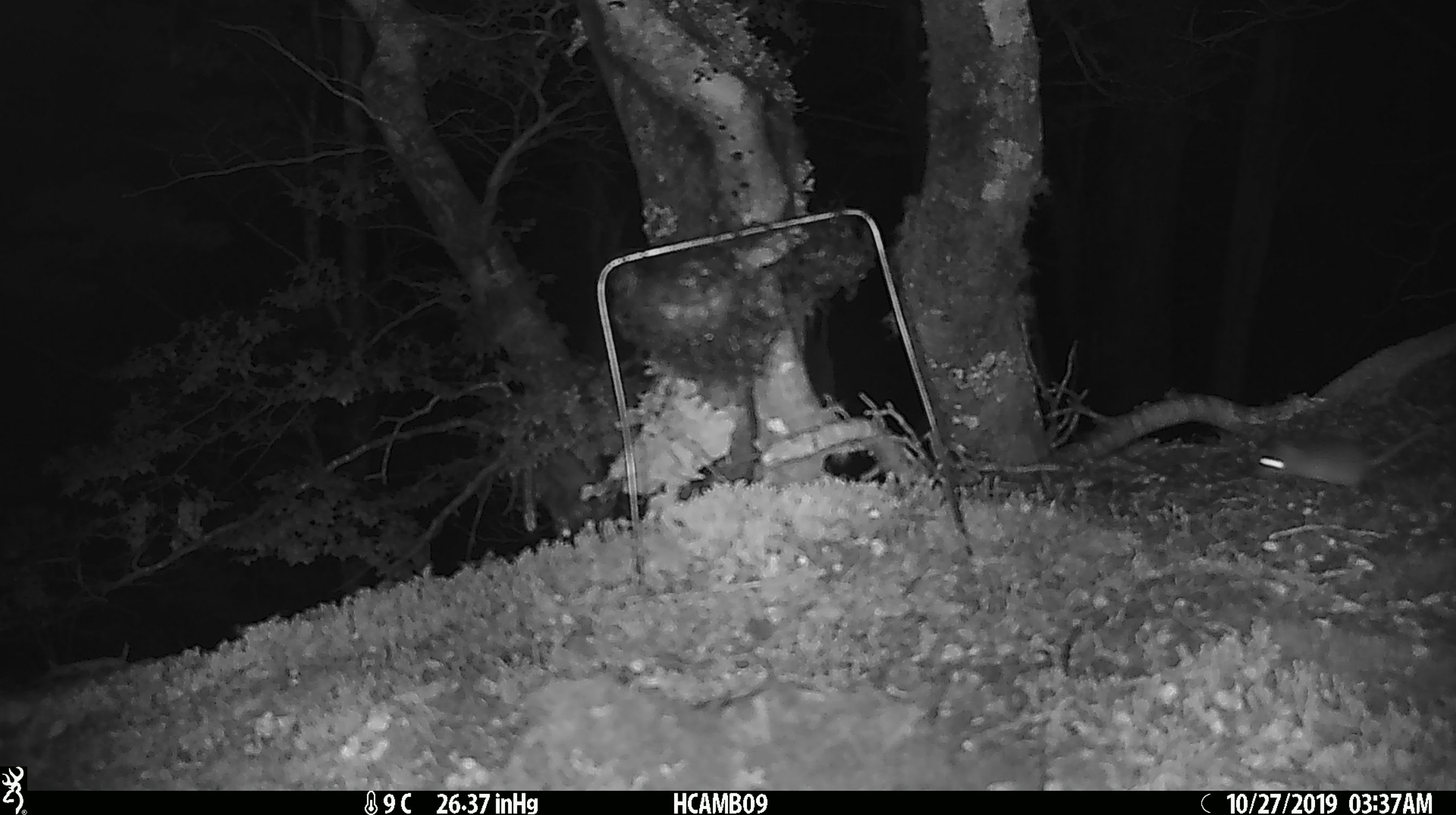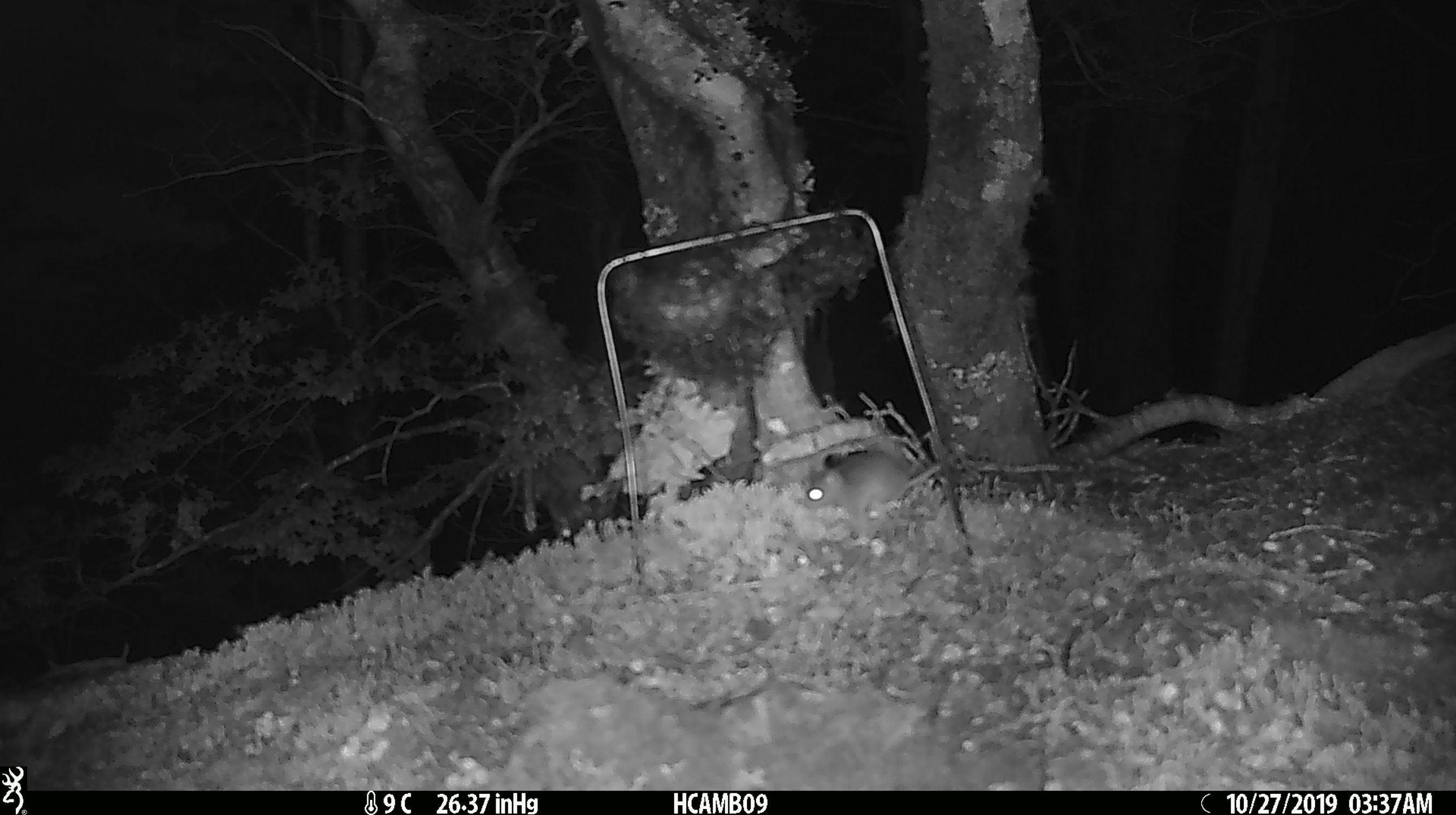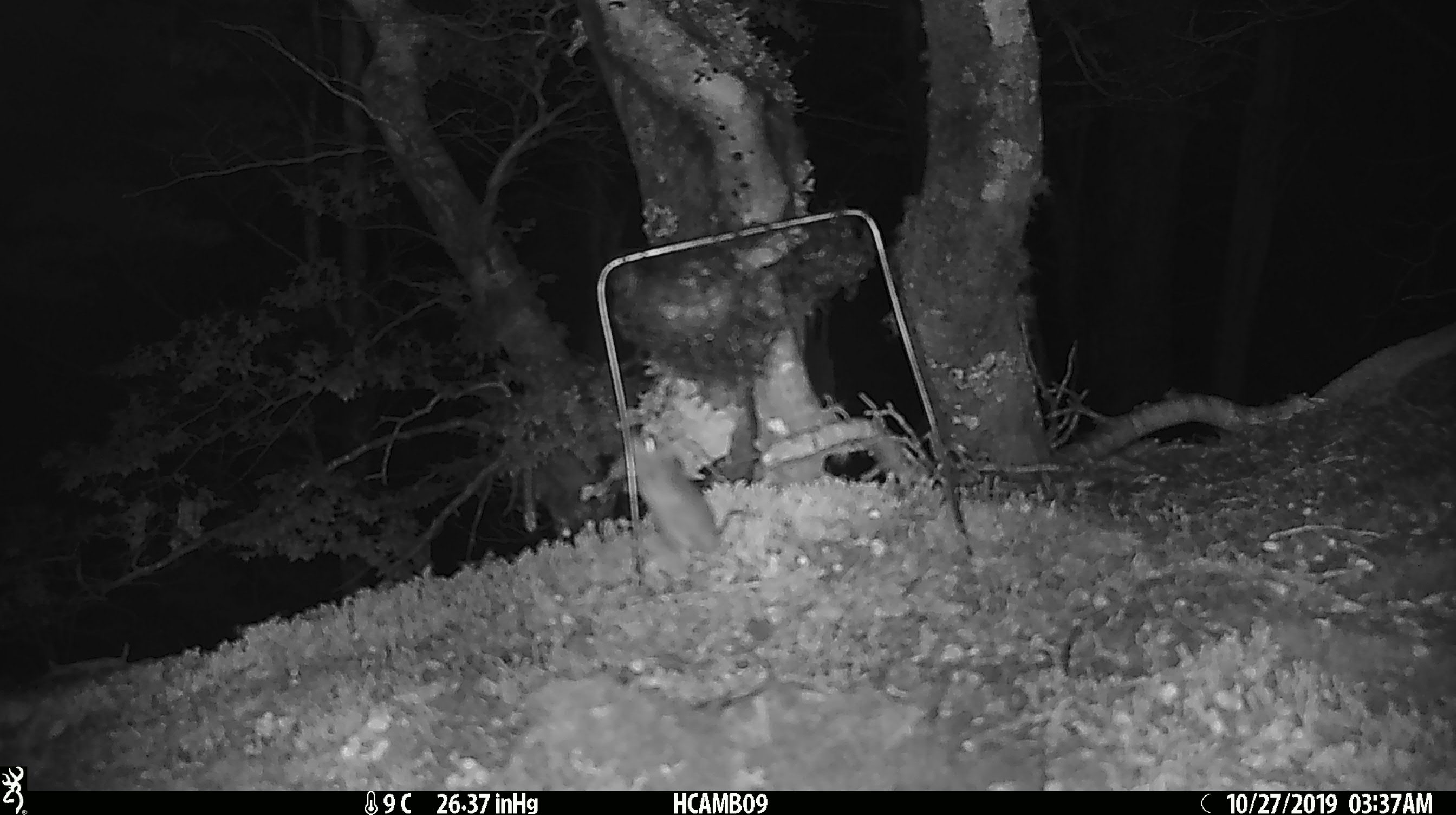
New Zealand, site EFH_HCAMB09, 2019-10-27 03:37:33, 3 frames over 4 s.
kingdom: Animalia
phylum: Chordata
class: Mammalia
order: Rodentia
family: Muridae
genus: Mus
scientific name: Mus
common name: mouse